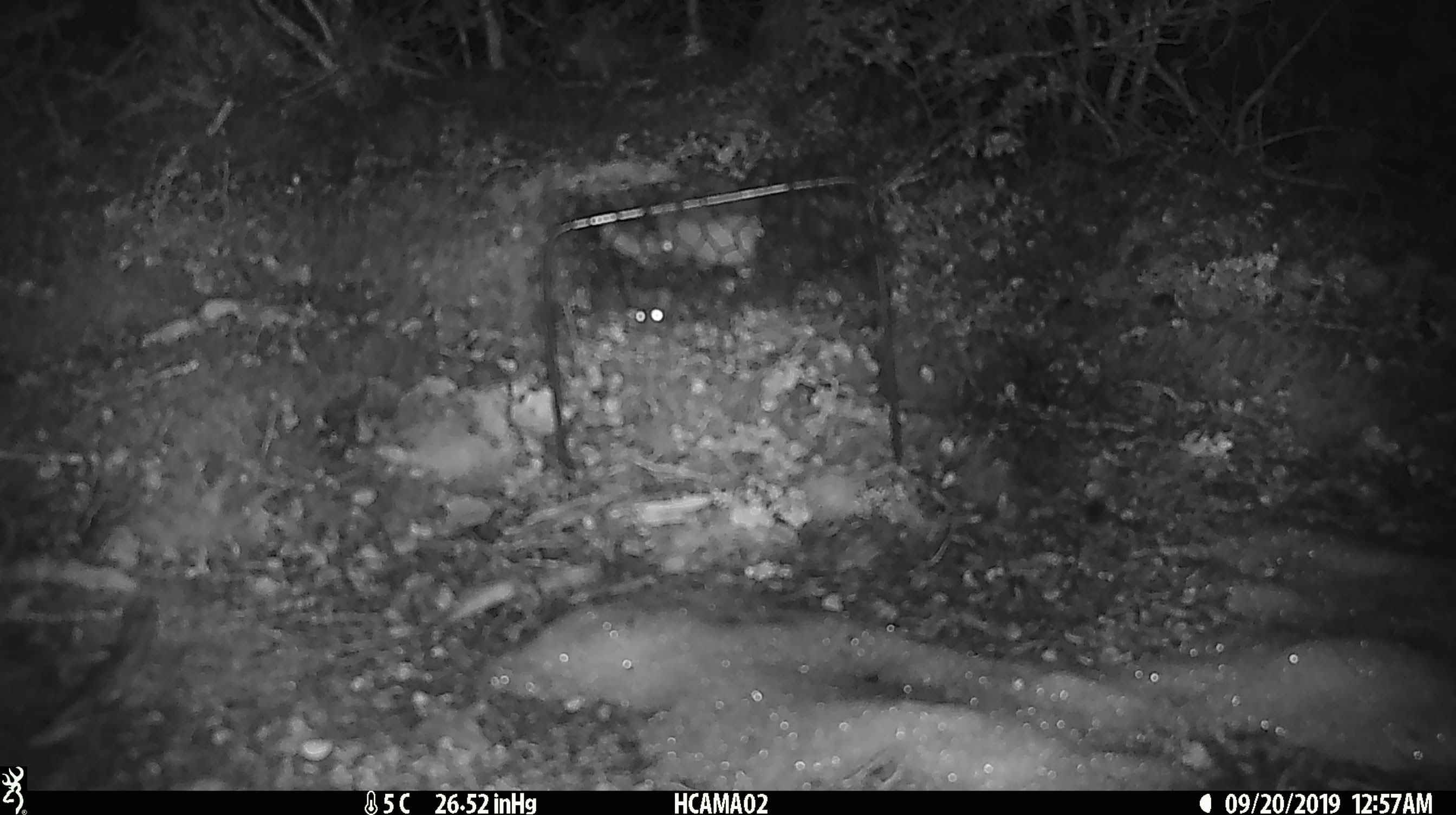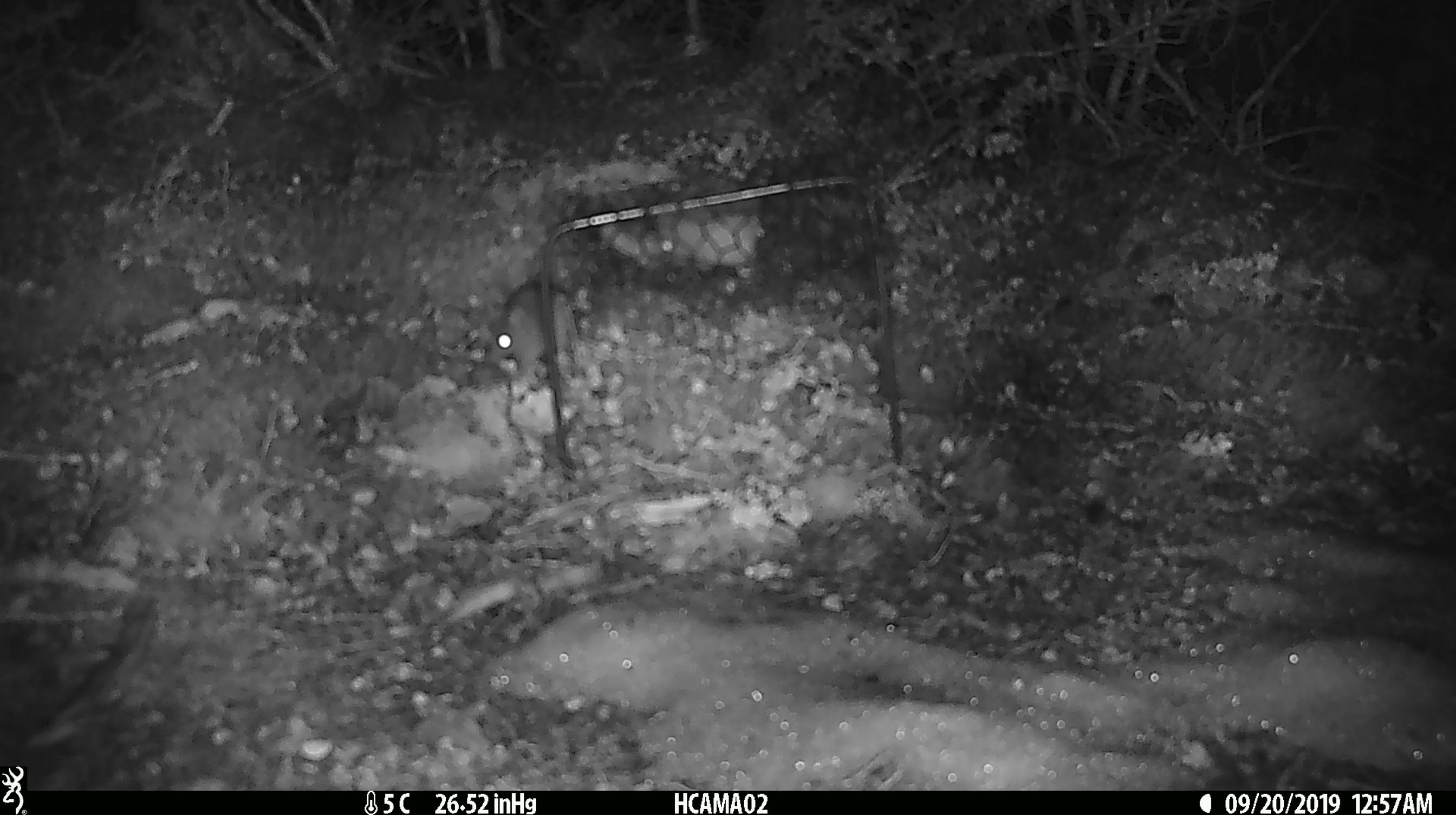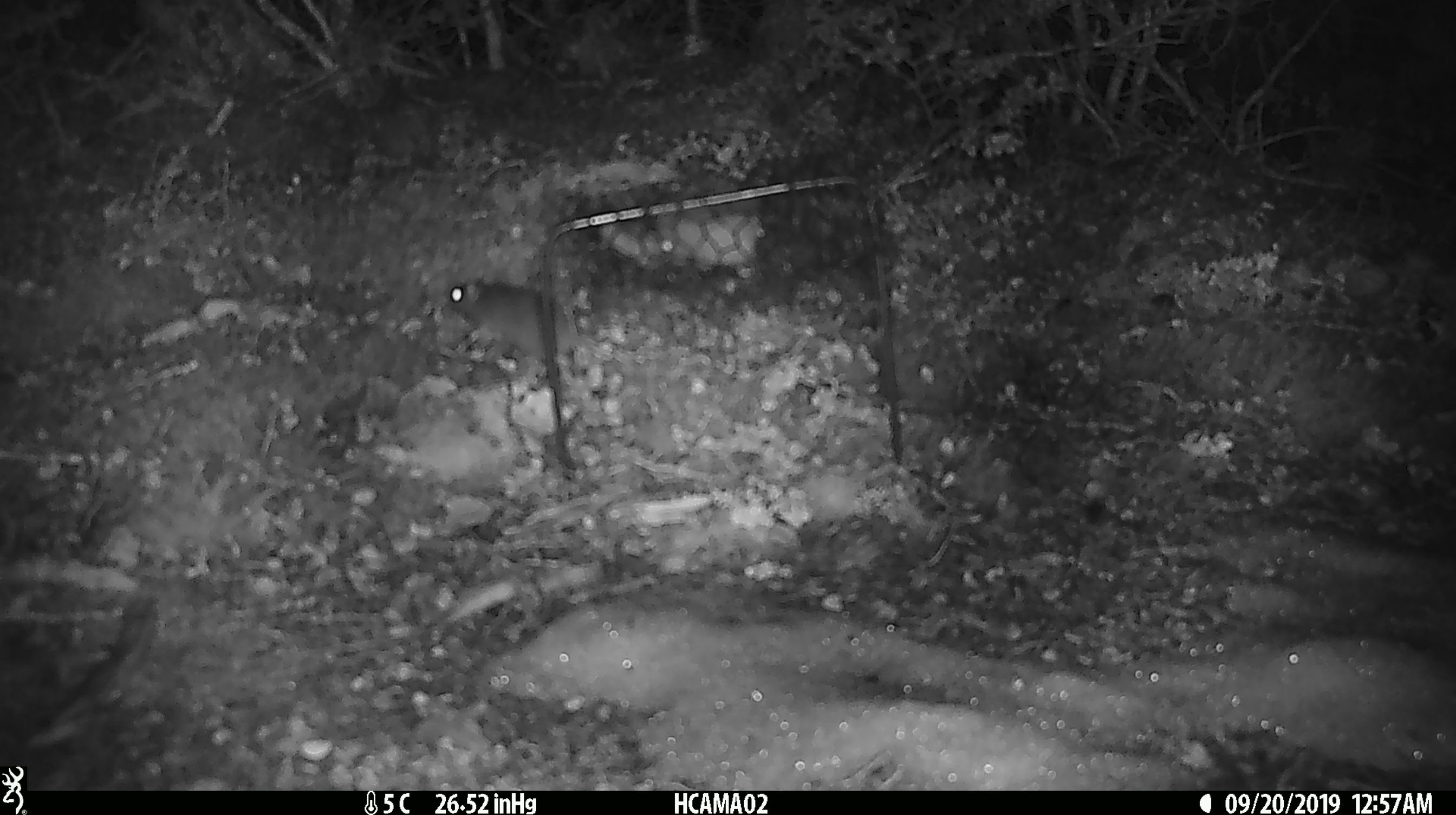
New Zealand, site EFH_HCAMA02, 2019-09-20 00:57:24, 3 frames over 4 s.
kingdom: Animalia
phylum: Chordata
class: Mammalia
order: Rodentia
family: Muridae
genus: Mus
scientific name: Mus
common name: mouse